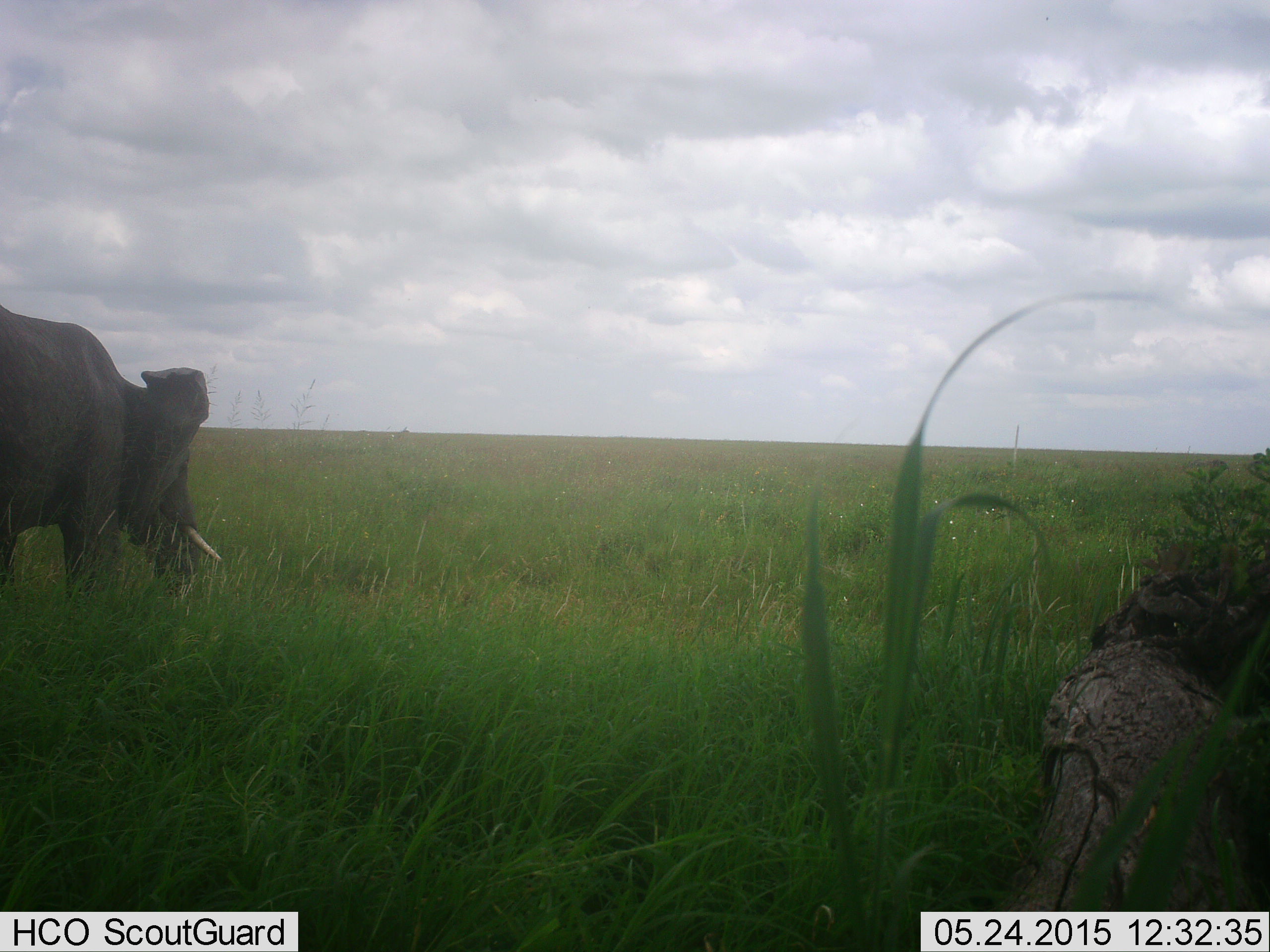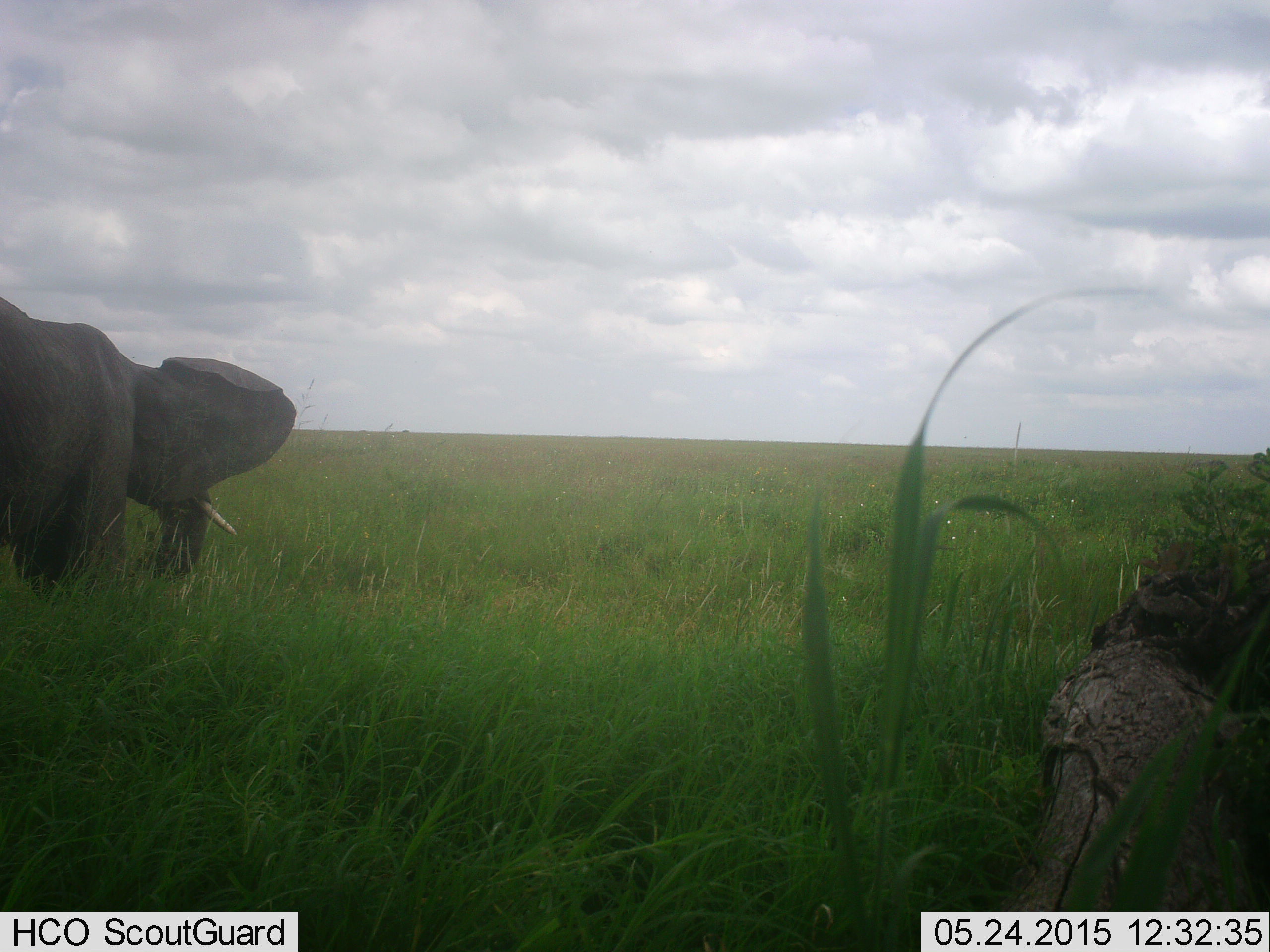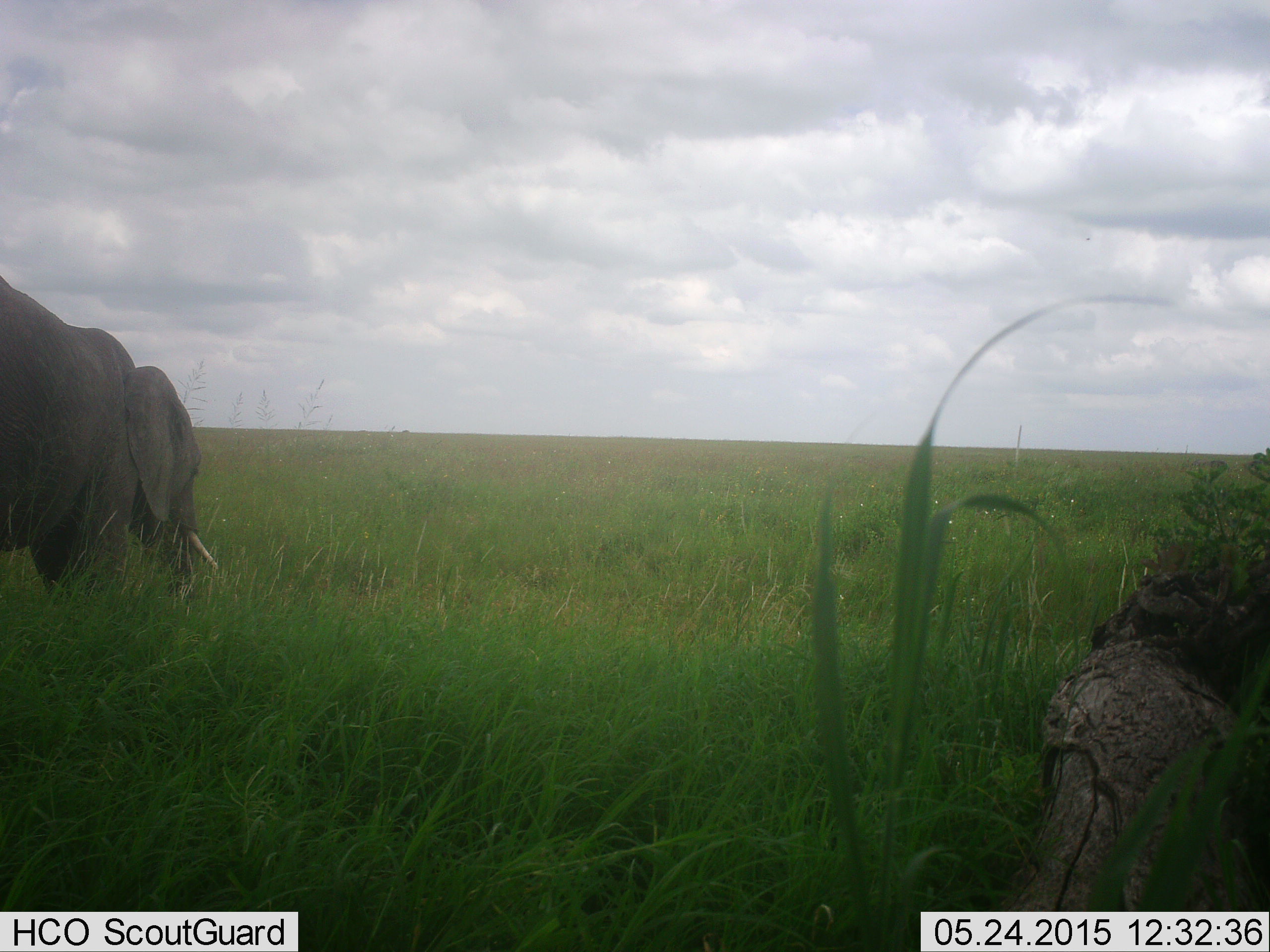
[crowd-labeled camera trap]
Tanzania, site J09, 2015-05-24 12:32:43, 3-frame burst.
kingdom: Animalia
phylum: Chordata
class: Mammalia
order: Proboscidea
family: Elephantidae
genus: Loxodonta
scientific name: Loxodonta africana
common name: african bush elephant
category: elephant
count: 1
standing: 50%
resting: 0%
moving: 20%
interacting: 0%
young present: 0%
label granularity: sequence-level